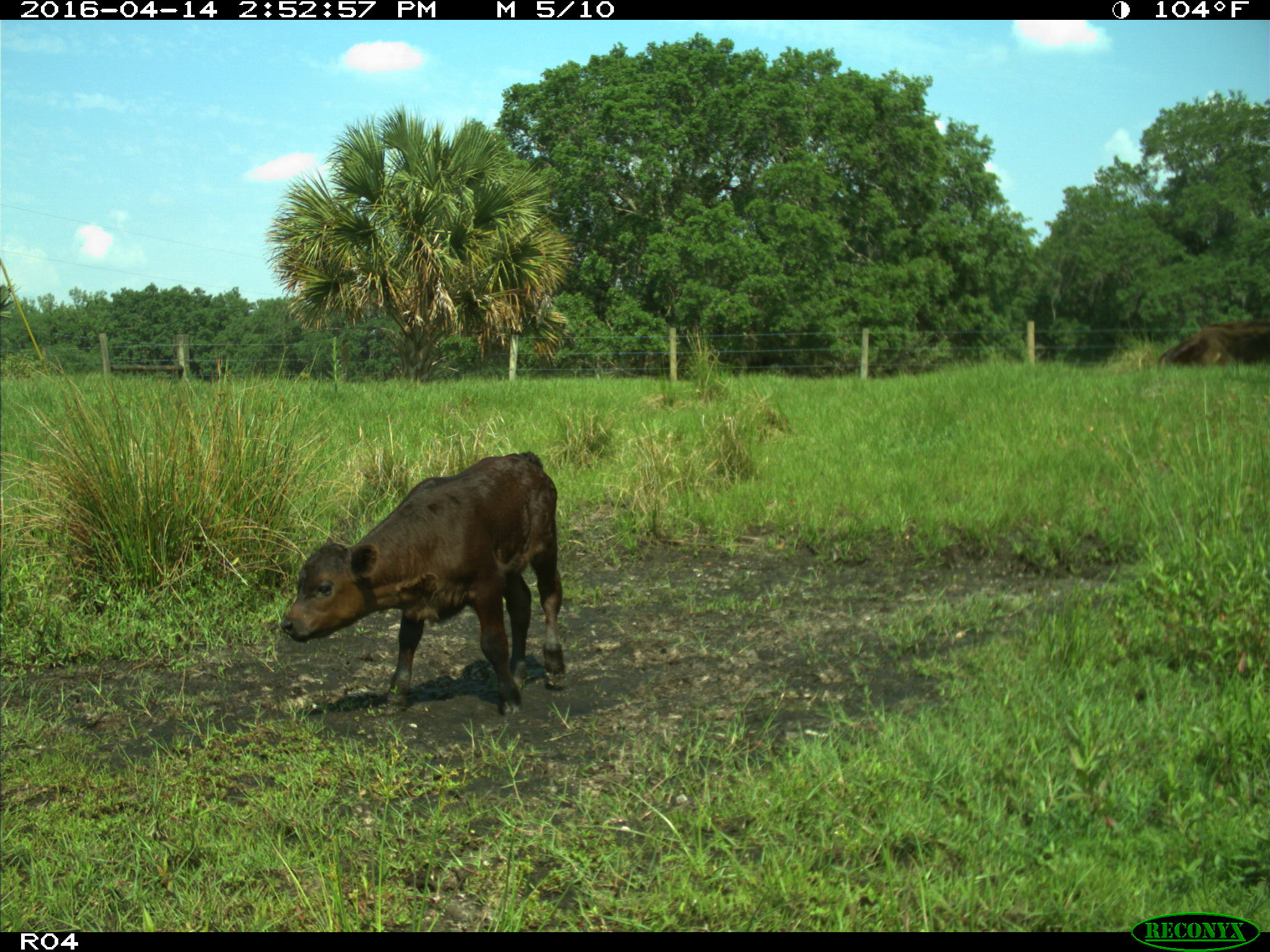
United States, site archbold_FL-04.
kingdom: Animalia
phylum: Chordata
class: Mammalia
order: Artiodactyla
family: Bovidae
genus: Bos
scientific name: Bos taurus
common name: domestic cow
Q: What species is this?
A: Bos taurus (domestic cow).